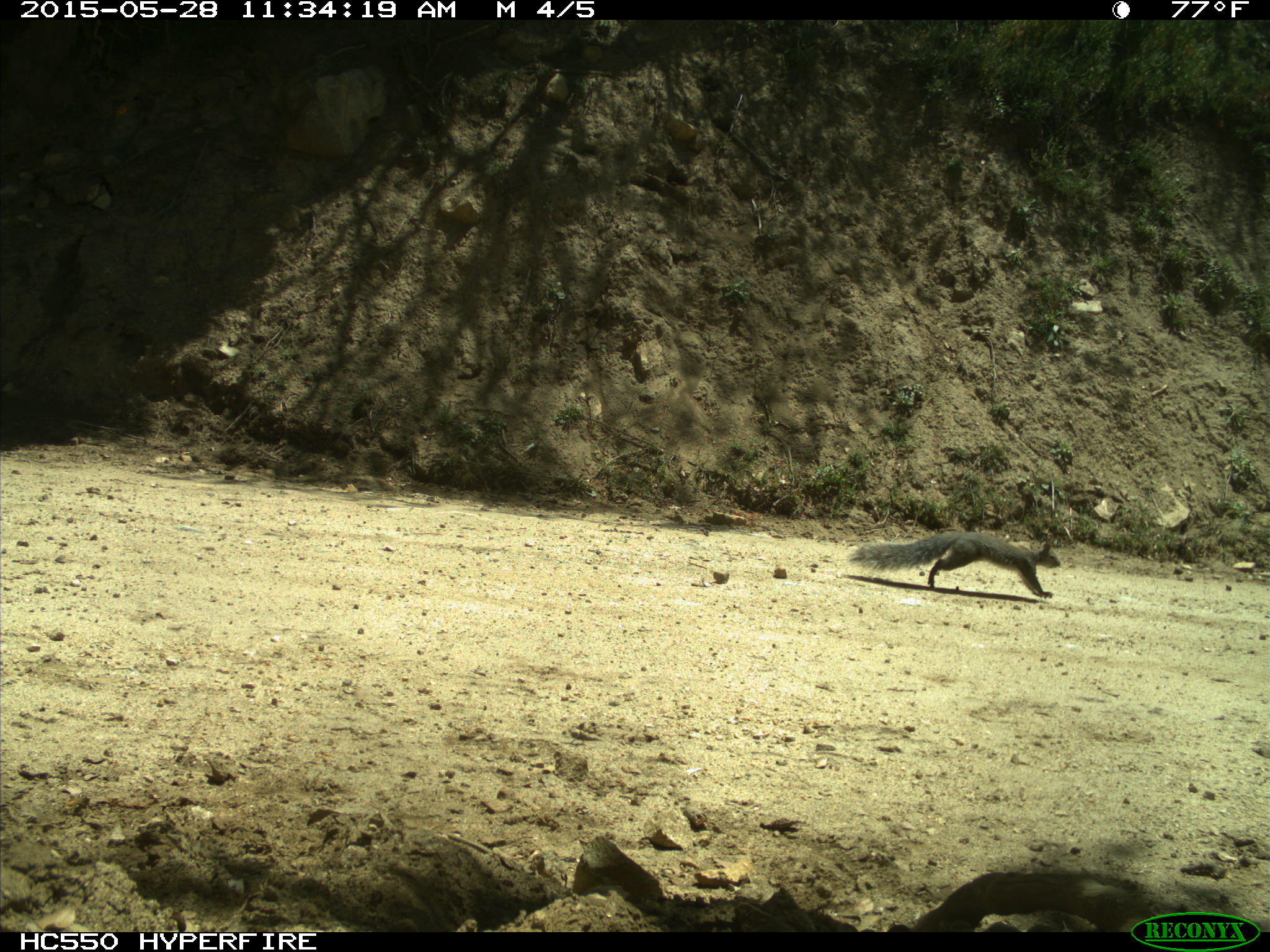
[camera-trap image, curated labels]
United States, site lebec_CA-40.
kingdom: Animalia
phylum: Chordata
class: Mammalia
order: Rodentia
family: Sciuridae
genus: Sciurus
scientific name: Sciurus carolinensis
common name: eastern gray squirrel